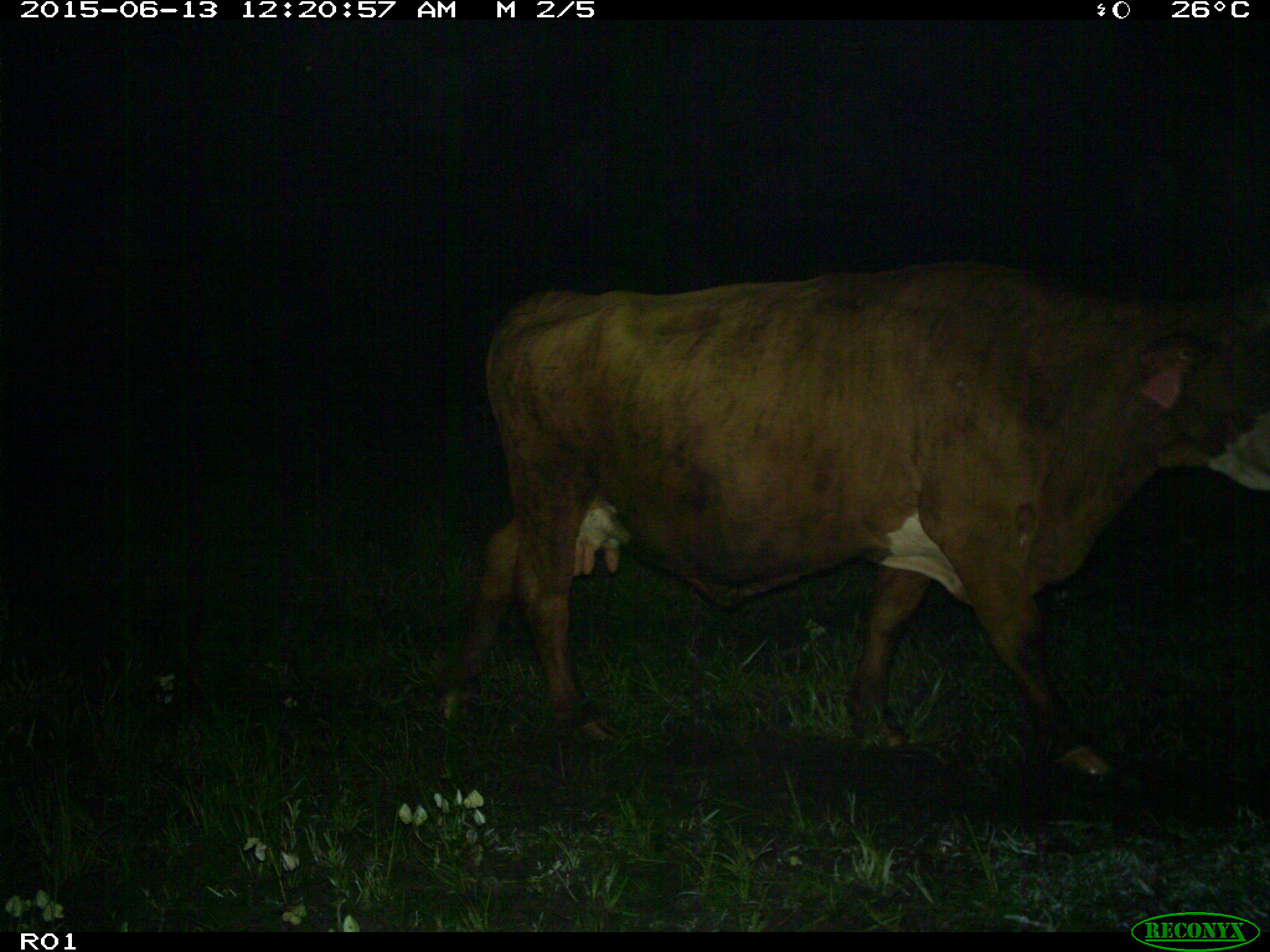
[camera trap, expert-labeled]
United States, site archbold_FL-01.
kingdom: Animalia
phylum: Chordata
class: Mammalia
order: Artiodactyla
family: Bovidae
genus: Bos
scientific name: Bos taurus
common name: domestic cow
Bos taurus (domestic cow).